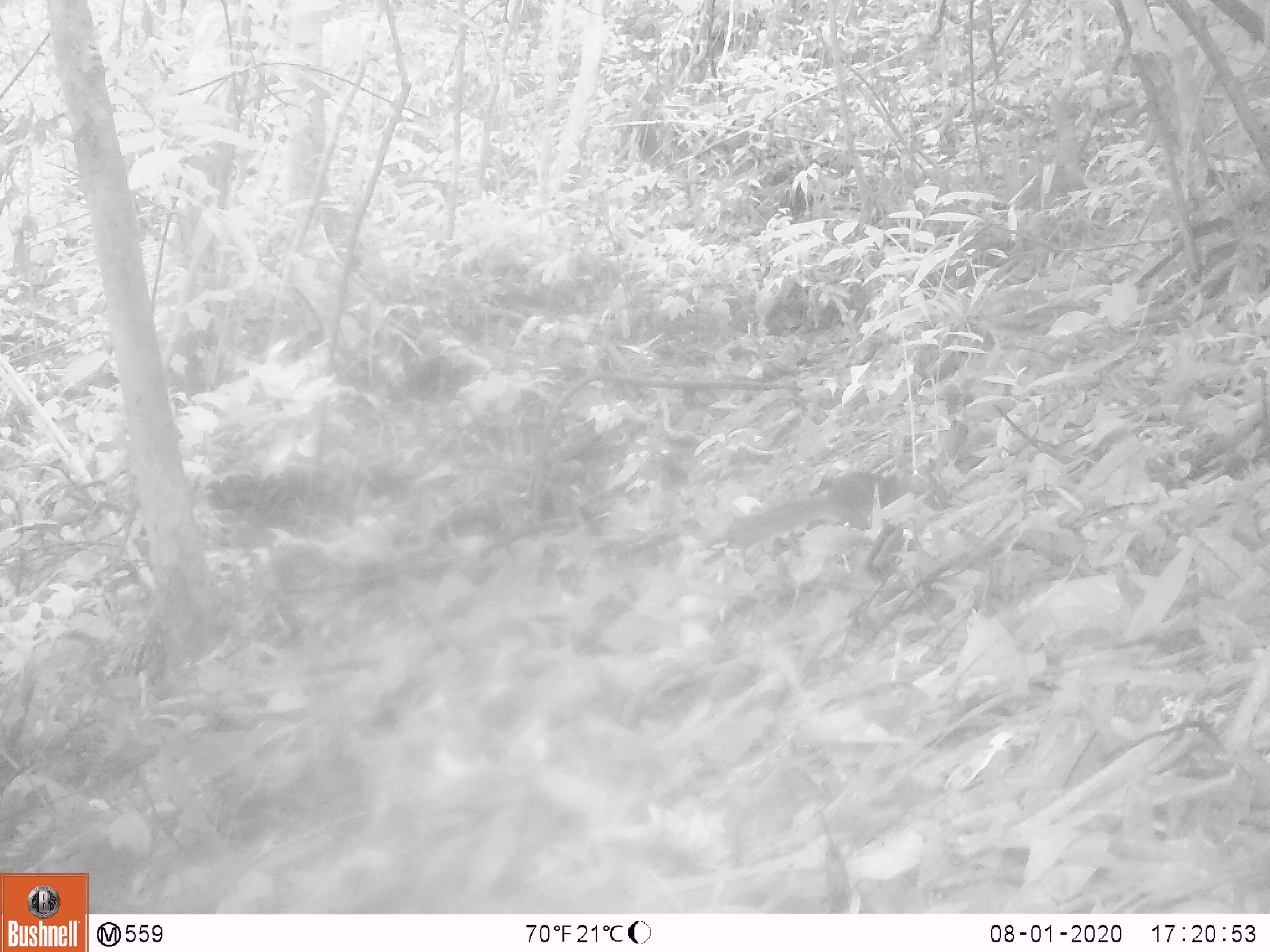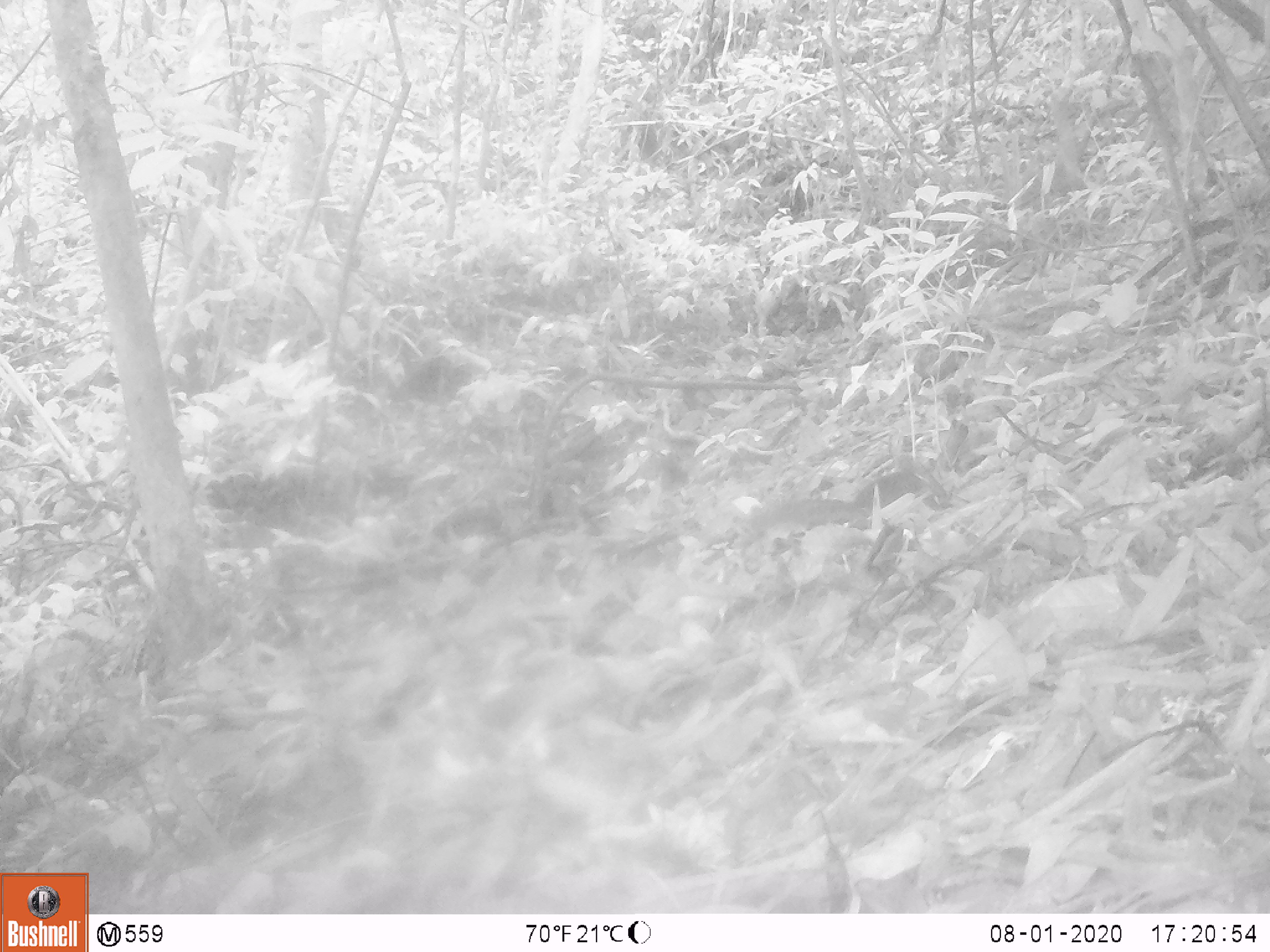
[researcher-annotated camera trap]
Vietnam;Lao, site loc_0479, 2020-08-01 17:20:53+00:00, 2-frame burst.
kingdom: Animalia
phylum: Chordata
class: Mammalia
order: Rodentia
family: Sciuridae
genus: Dremomys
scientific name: Dremomys rufigenis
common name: red-cheeked squirrel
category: red cheeked squirrel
Red cheeked squirrel (red-cheeked squirrel) (Dremomys rufigenis). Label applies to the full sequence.